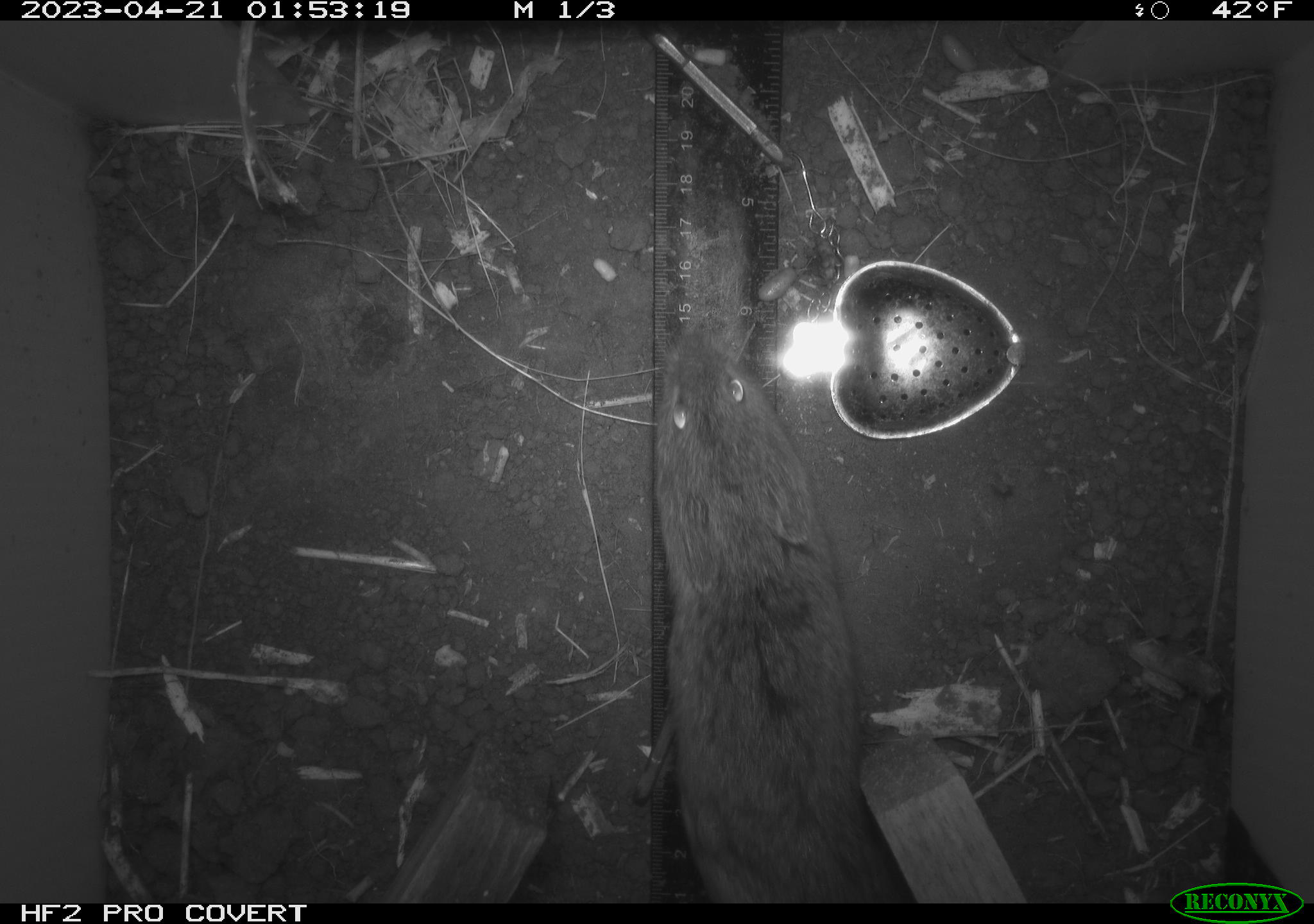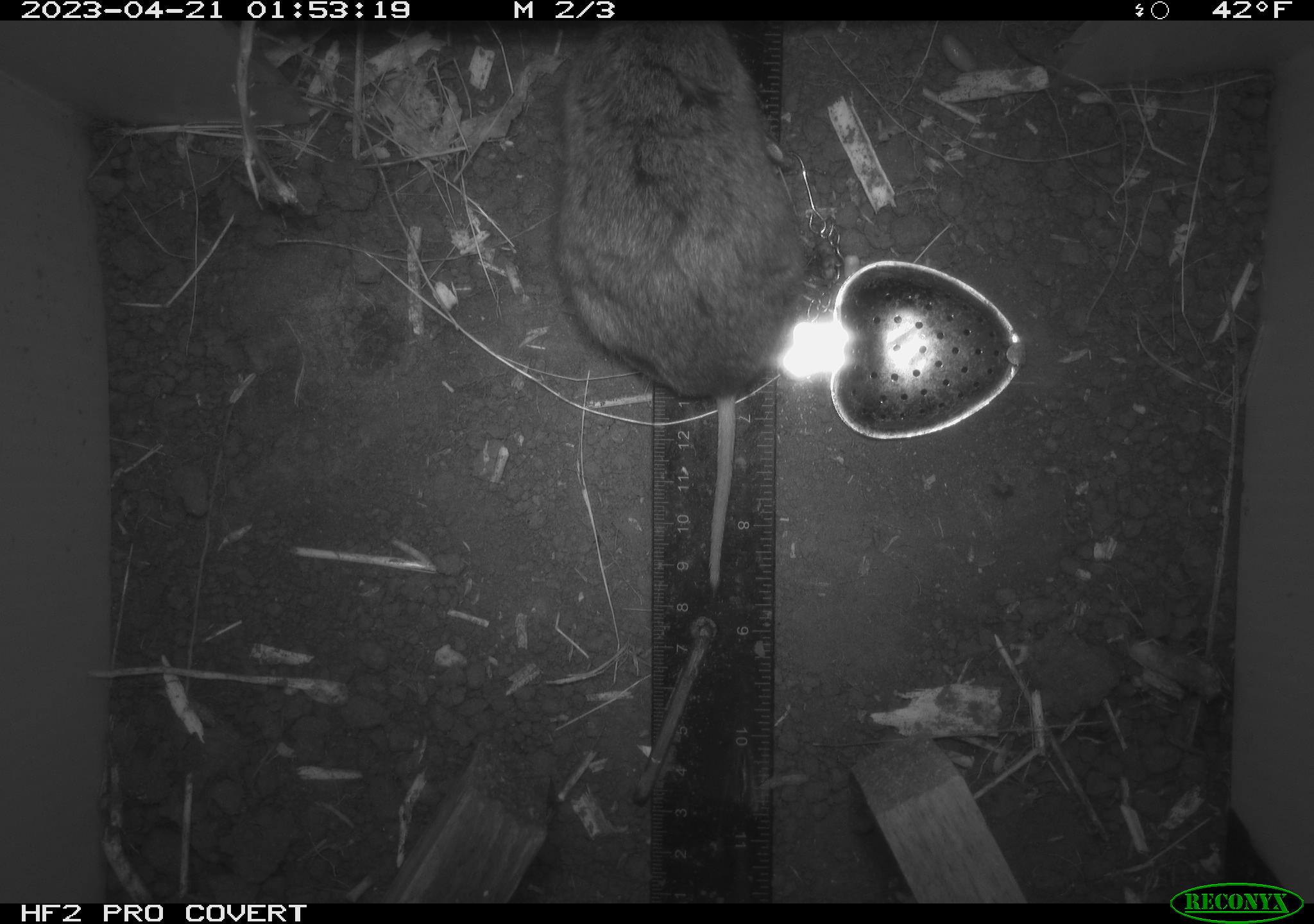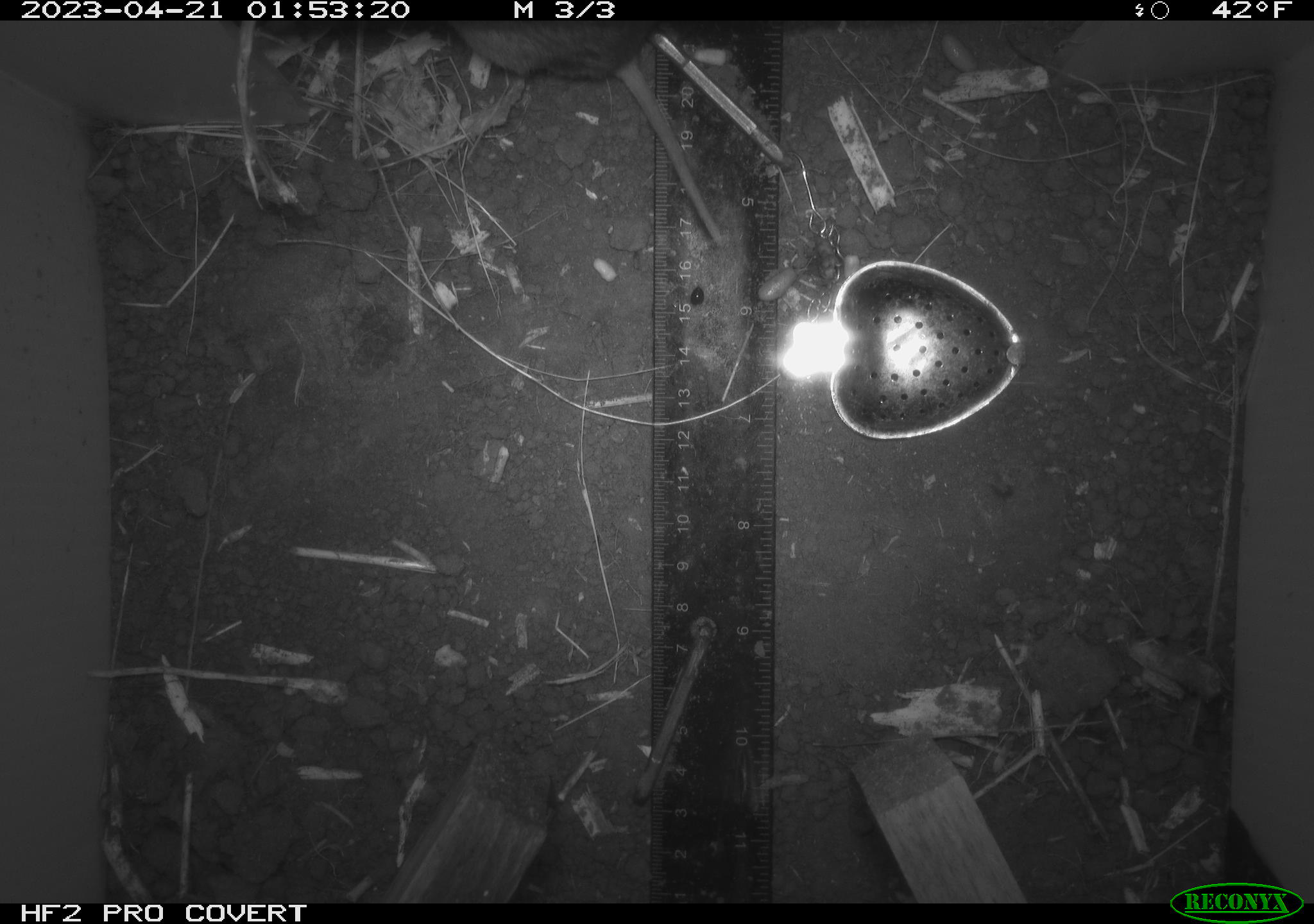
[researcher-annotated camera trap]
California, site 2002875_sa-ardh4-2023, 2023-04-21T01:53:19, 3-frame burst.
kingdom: Animalia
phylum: Chordata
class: Mammalia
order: Rodentia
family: Cricetidae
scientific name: Arvicolinae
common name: voles, lemmings, and muskrats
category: arvicolinae subfamily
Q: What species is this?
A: Arvicolinae subfamily (voles, lemmings, and muskrats) (Arvicolinae).